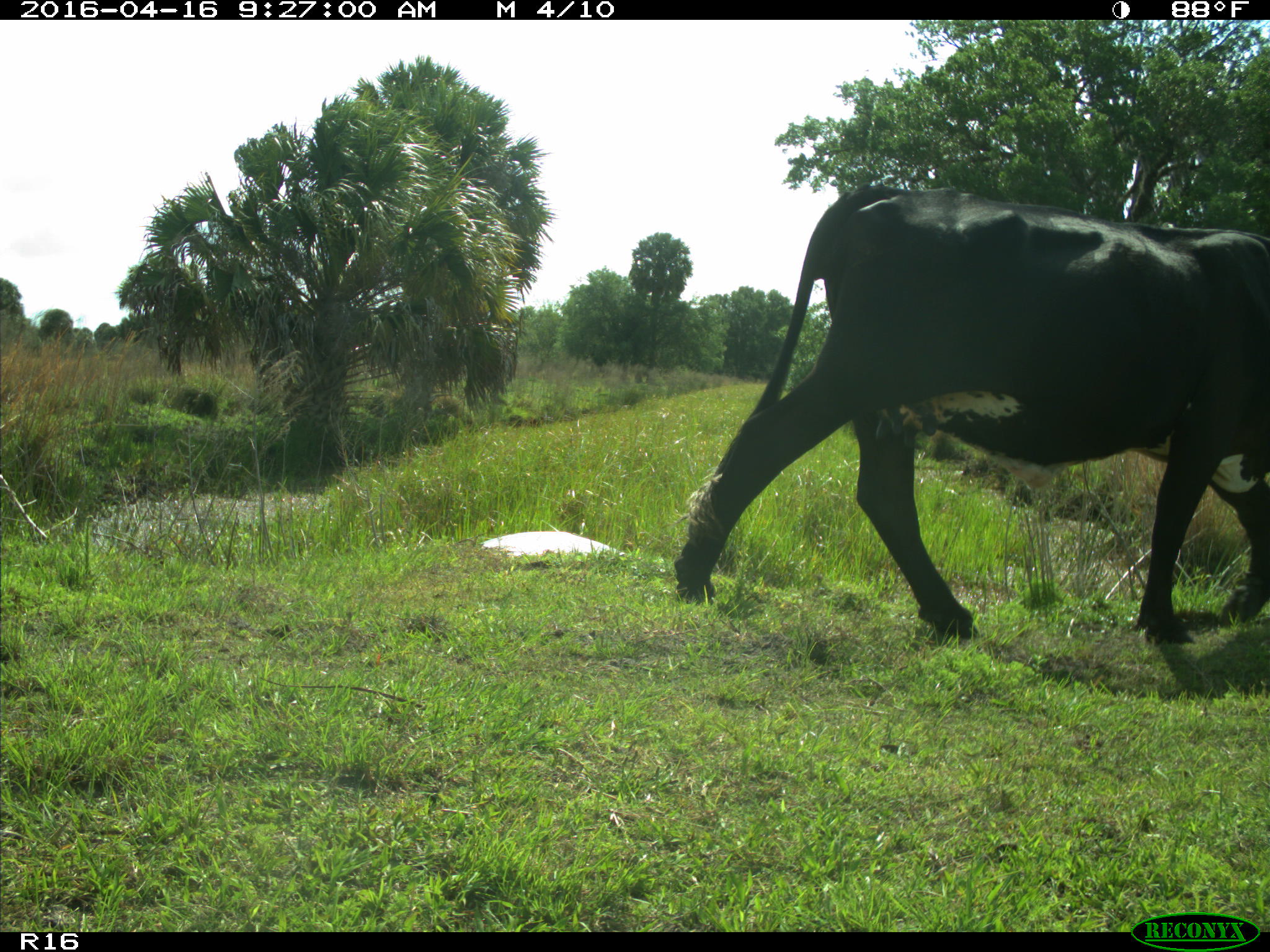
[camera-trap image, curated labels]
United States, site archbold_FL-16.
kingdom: Animalia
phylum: Chordata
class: Mammalia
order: Artiodactyla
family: Bovidae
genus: Bos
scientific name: Bos taurus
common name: domestic cow